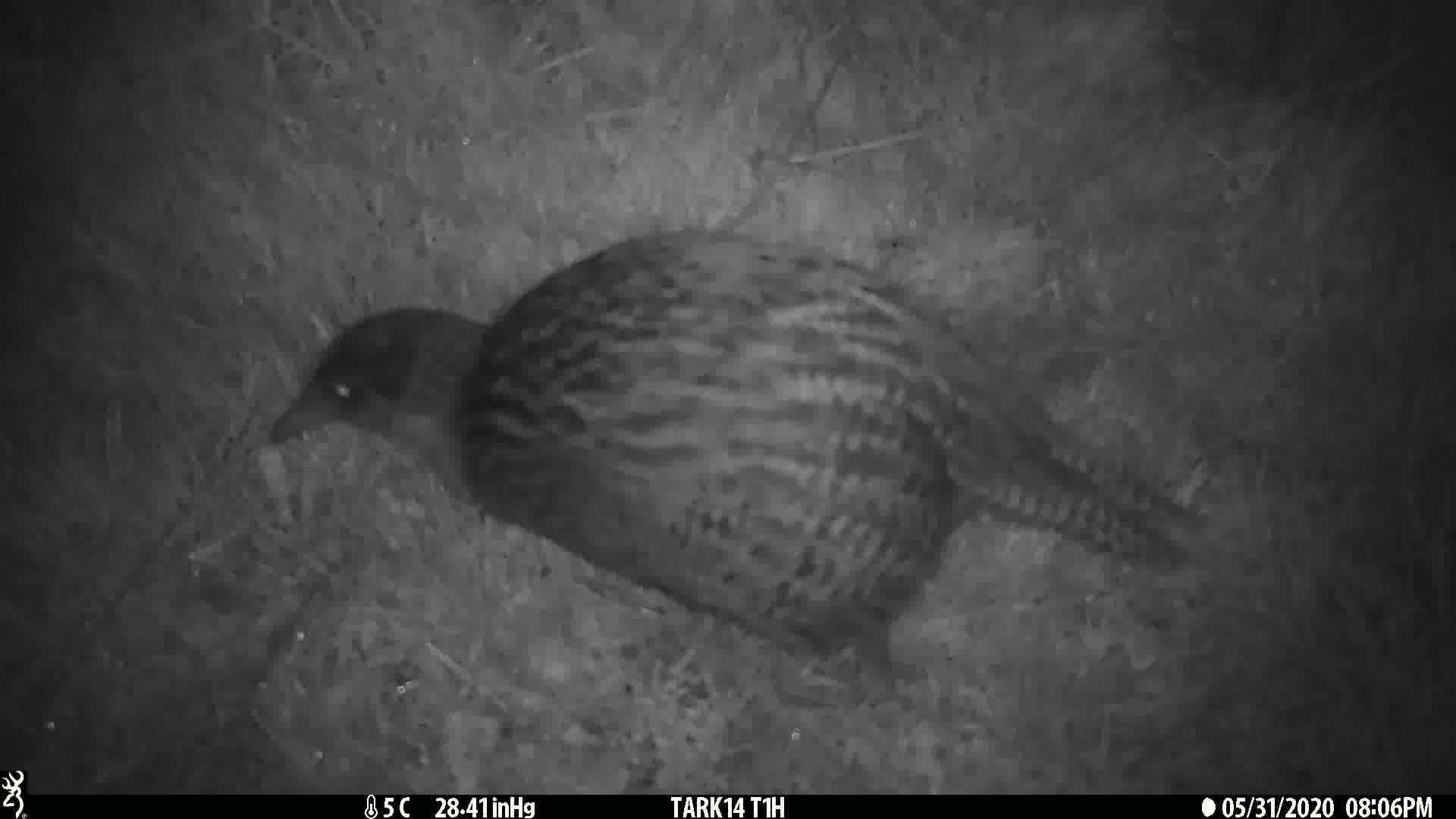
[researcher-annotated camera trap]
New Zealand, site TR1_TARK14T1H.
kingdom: Animalia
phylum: Chordata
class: Aves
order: Gruiformes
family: Rallidae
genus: Gallirallus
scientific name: Gallirallus australis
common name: weka